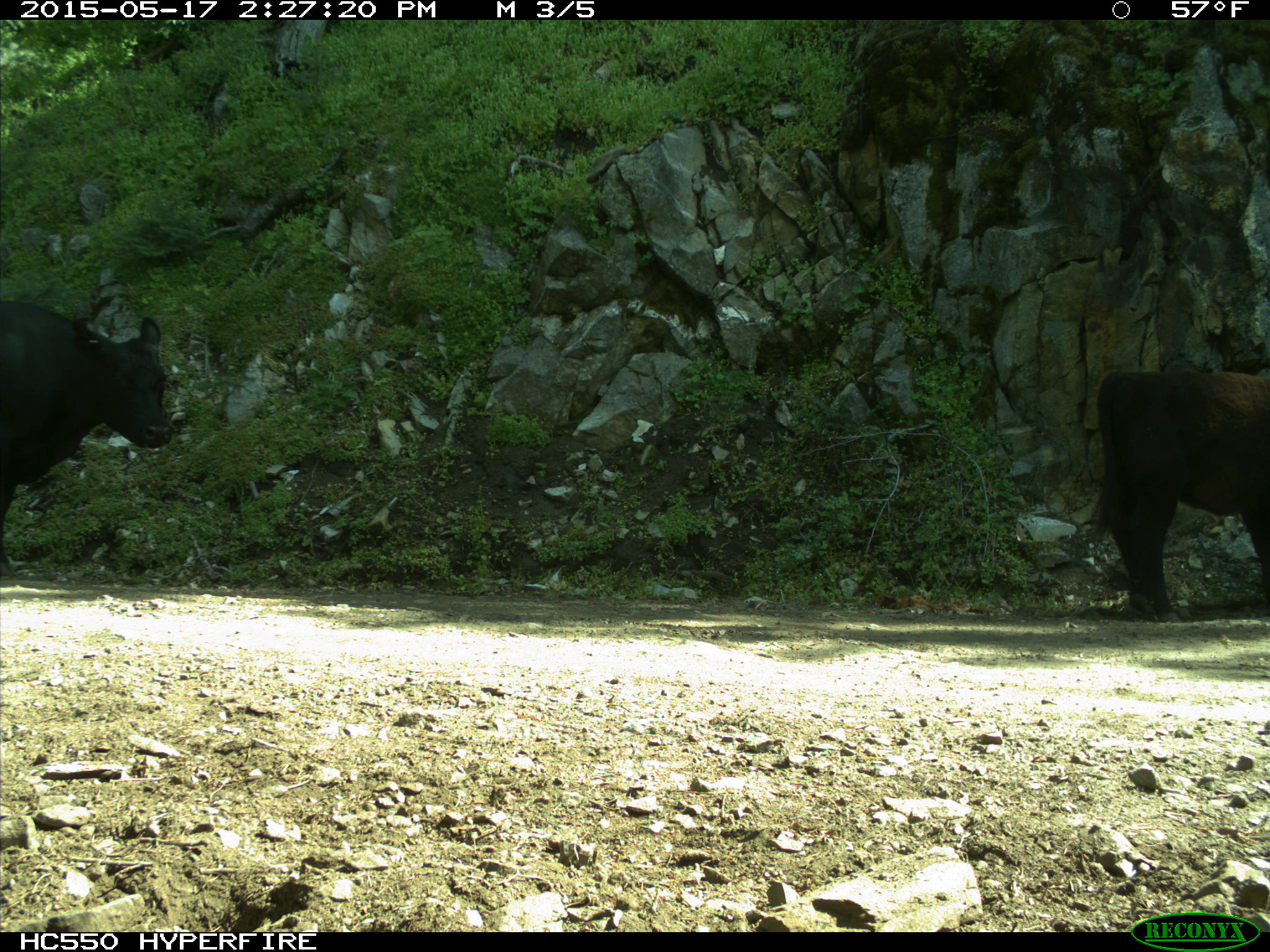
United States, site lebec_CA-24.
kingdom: Animalia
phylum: Chordata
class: Mammalia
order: Artiodactyla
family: Bovidae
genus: Bos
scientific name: Bos taurus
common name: domestic cow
Bos taurus (domestic cow).